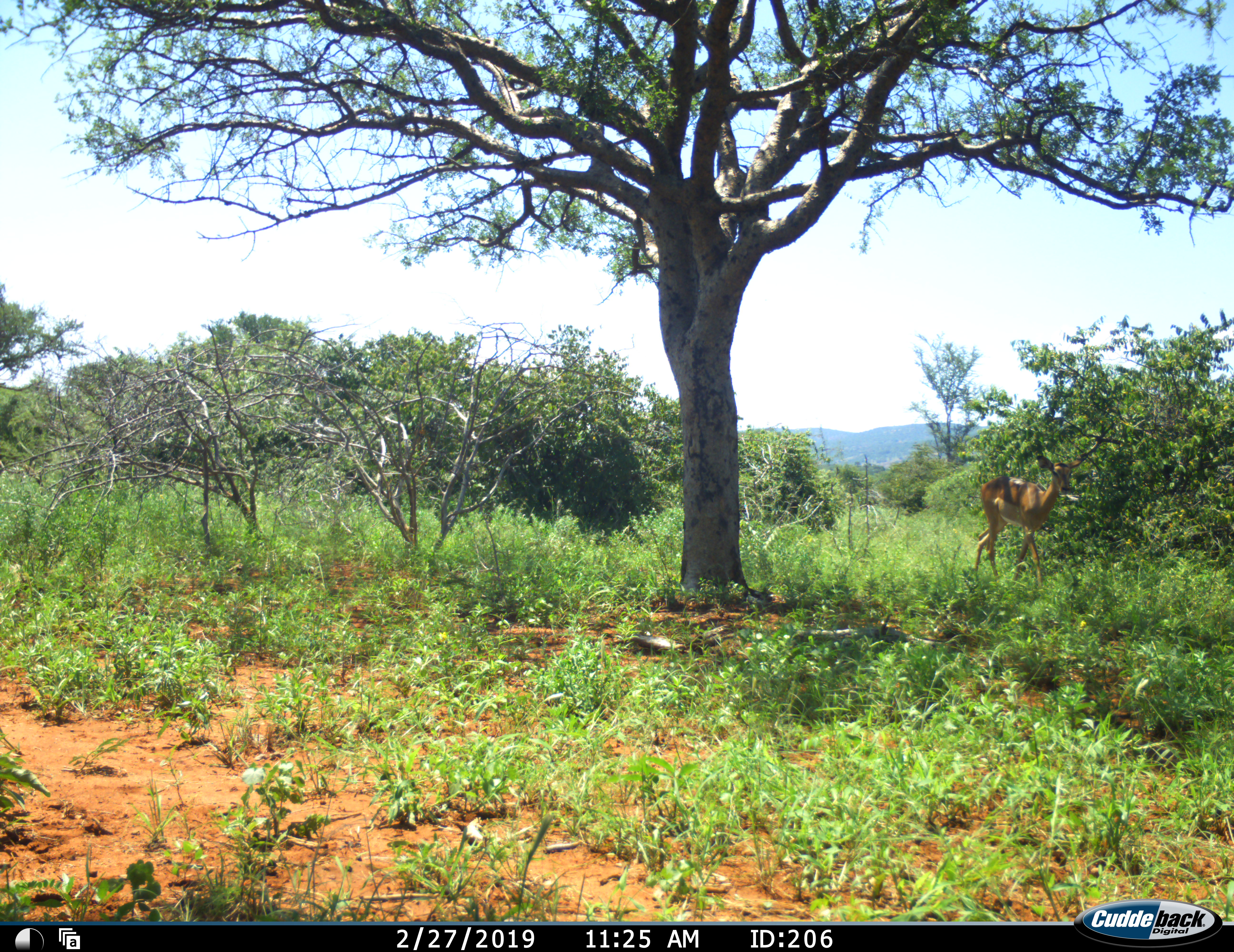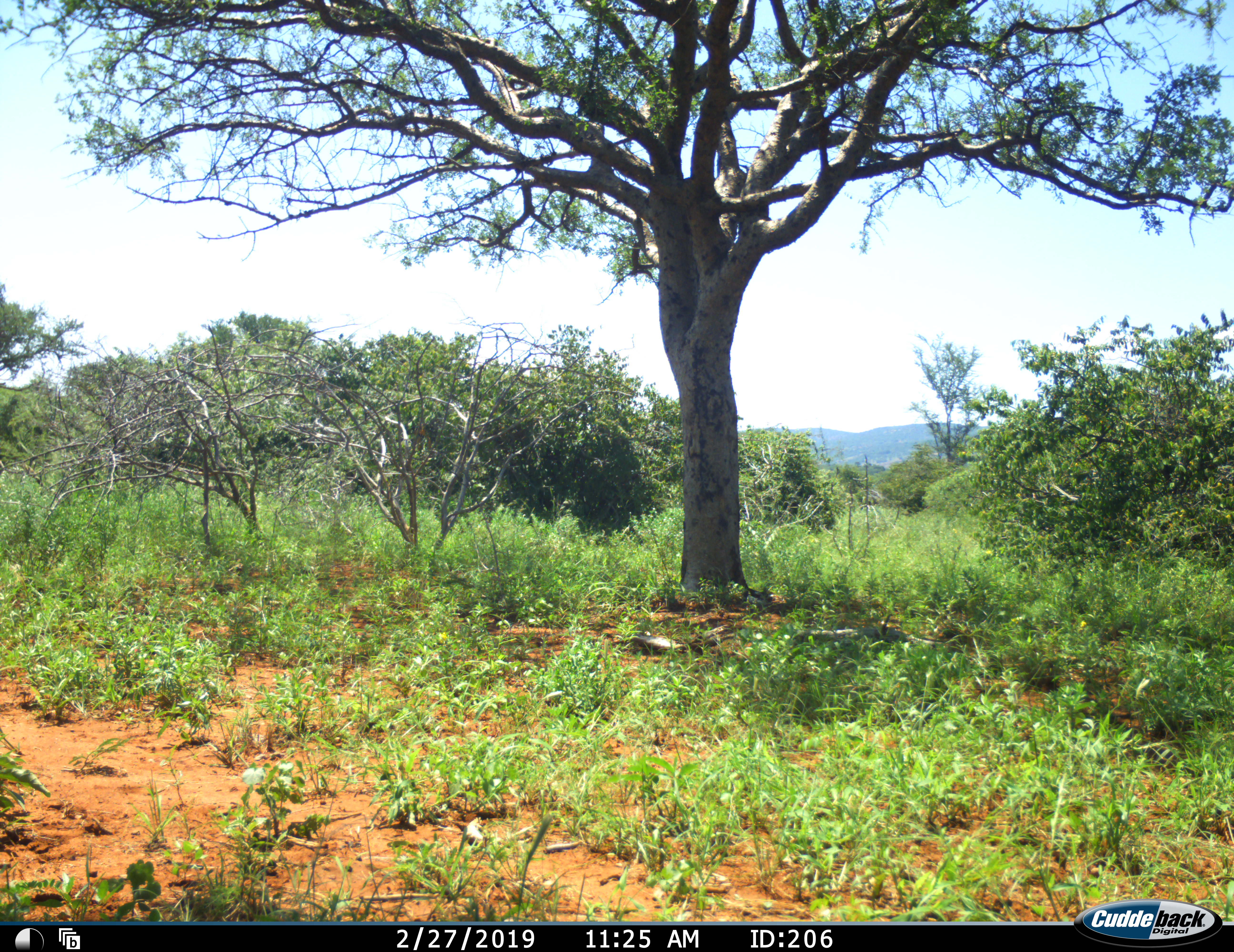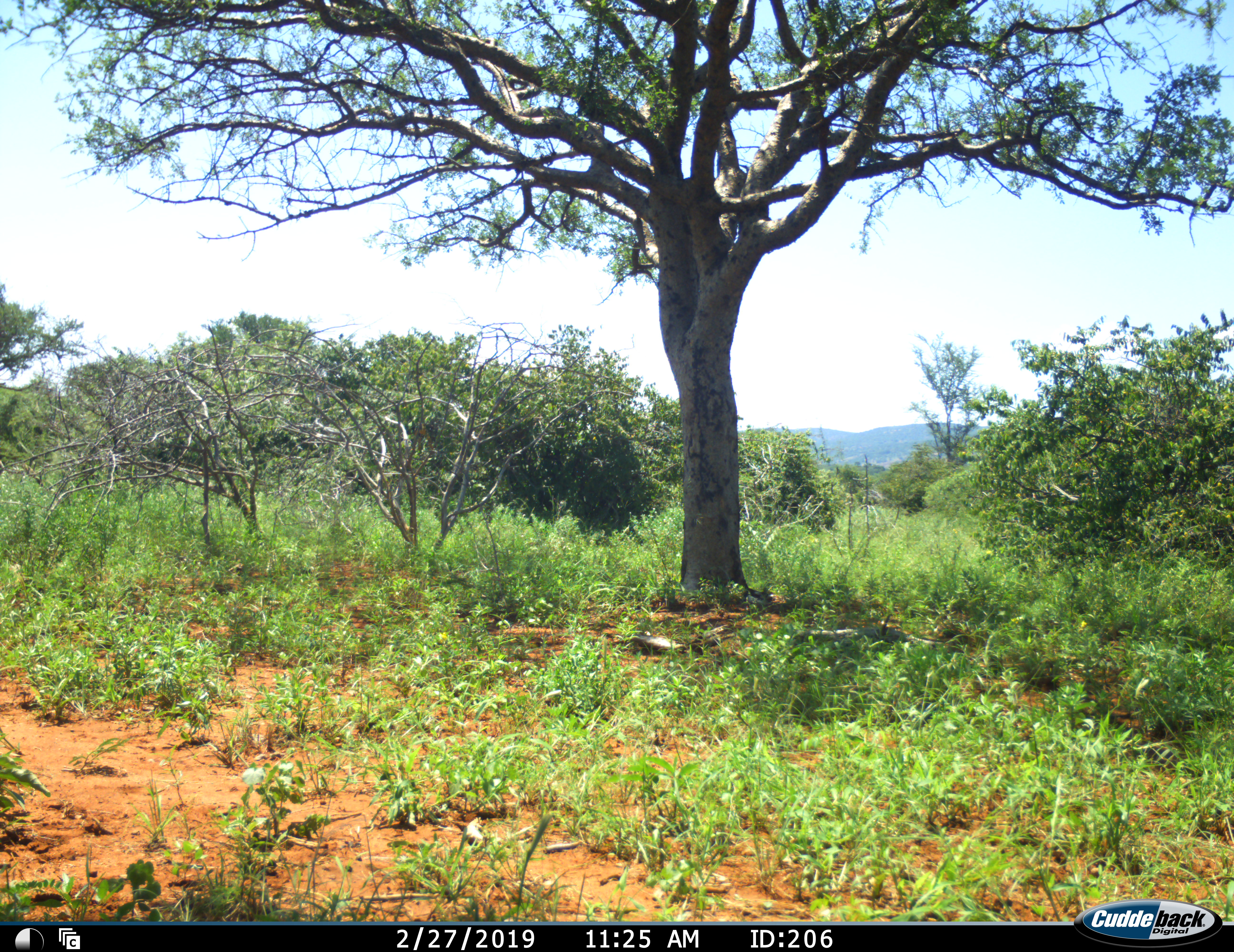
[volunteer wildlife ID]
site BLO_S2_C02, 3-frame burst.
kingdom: Animalia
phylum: Chordata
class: Mammalia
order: Artiodactyla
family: Bovidae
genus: Aepyceros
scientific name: Aepyceros melampus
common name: impala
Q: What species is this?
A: Impala (Aepyceros melampus).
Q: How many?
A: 1.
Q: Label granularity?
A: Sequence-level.